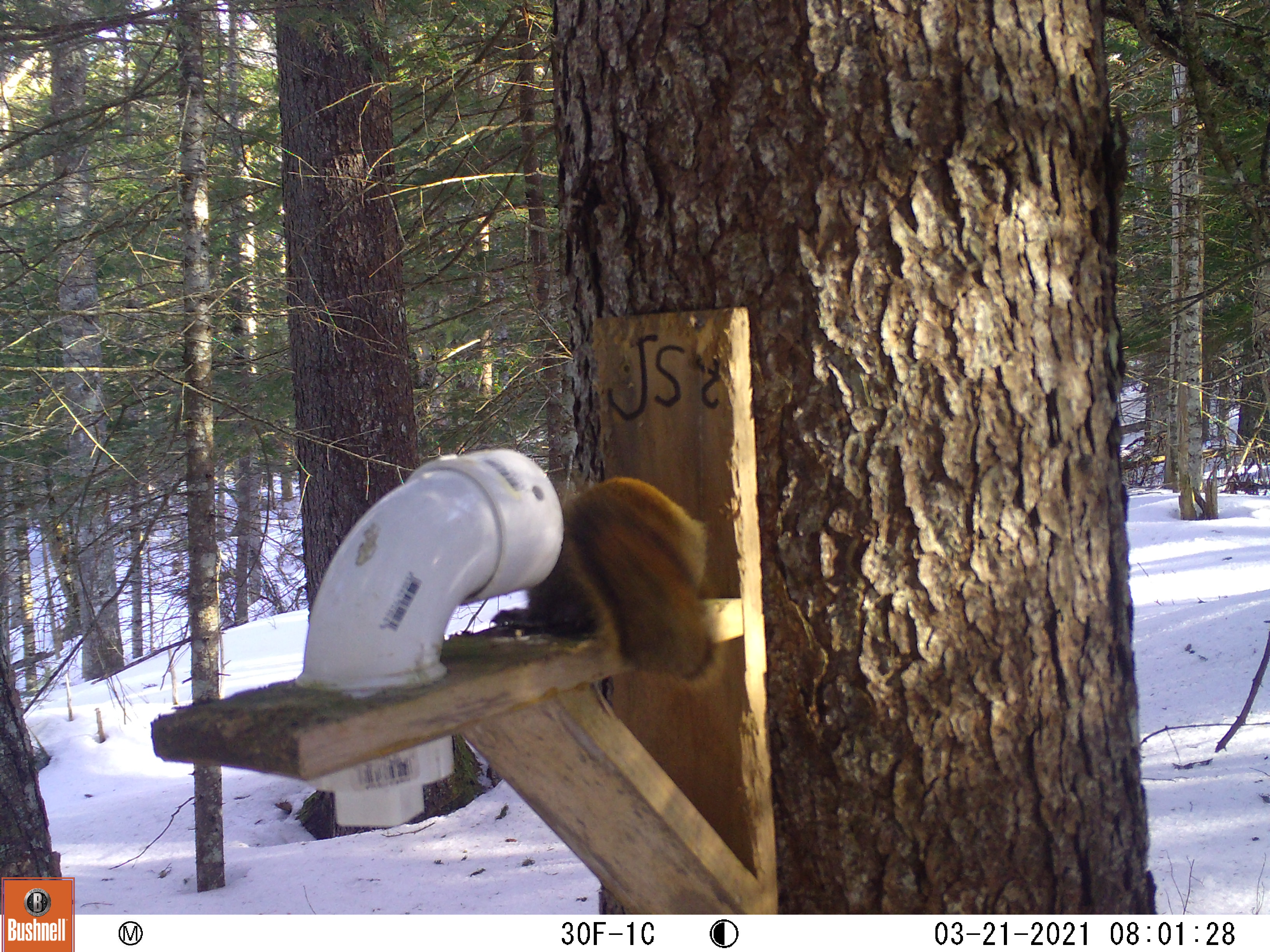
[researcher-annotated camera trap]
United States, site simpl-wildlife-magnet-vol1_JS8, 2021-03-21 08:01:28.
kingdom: Animalia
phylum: Chordata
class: Mammalia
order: Rodentia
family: Sciuridae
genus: Tamiasciurus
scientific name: Tamiasciurus hudsonicus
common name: red squirrel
Red squirrel (Tamiasciurus hudsonicus).